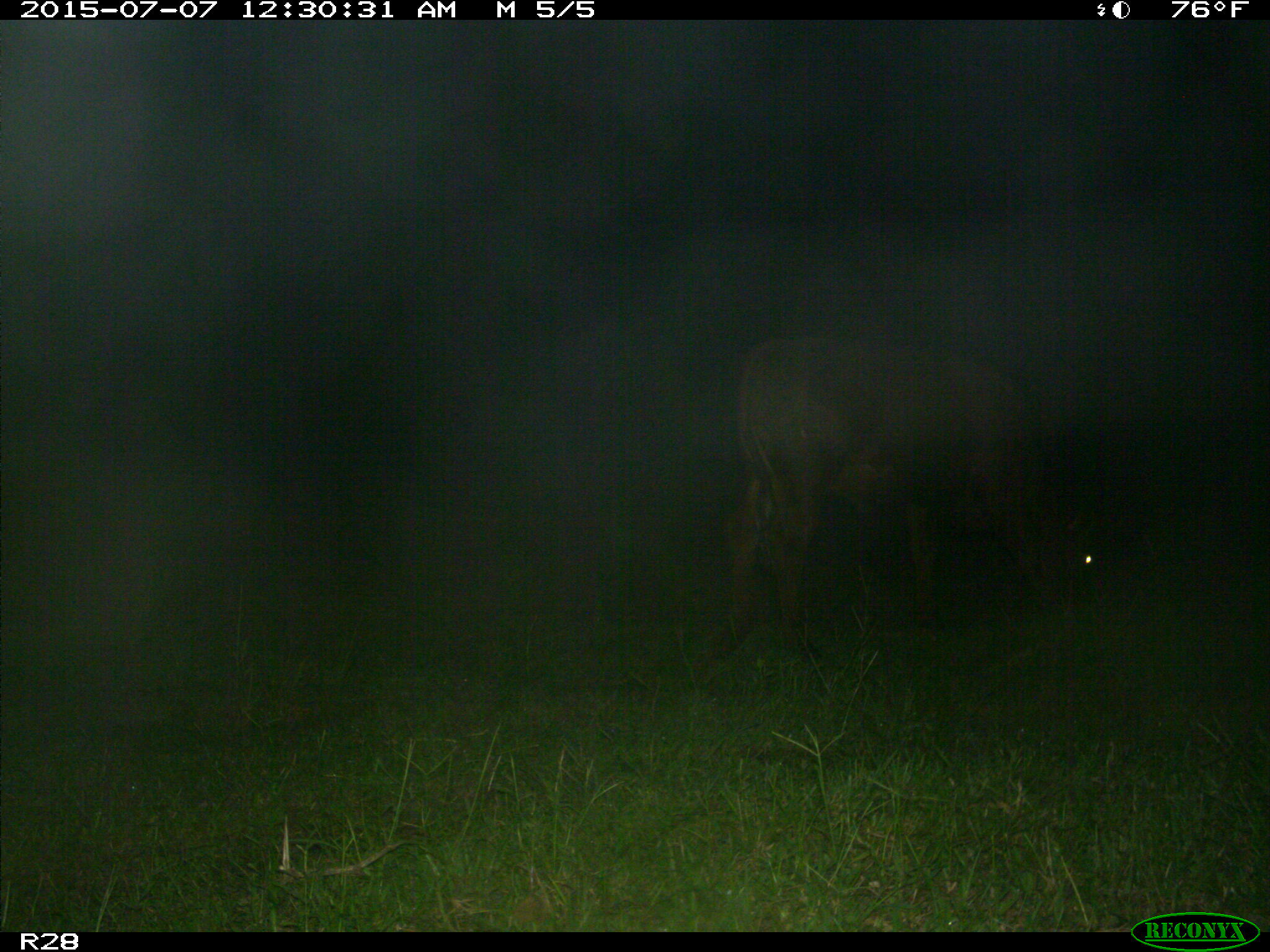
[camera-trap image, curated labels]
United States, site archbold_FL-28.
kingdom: Animalia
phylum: Chordata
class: Mammalia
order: Artiodactyla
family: Bovidae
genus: Bos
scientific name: Bos taurus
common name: domestic cow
Bos taurus (domestic cow).